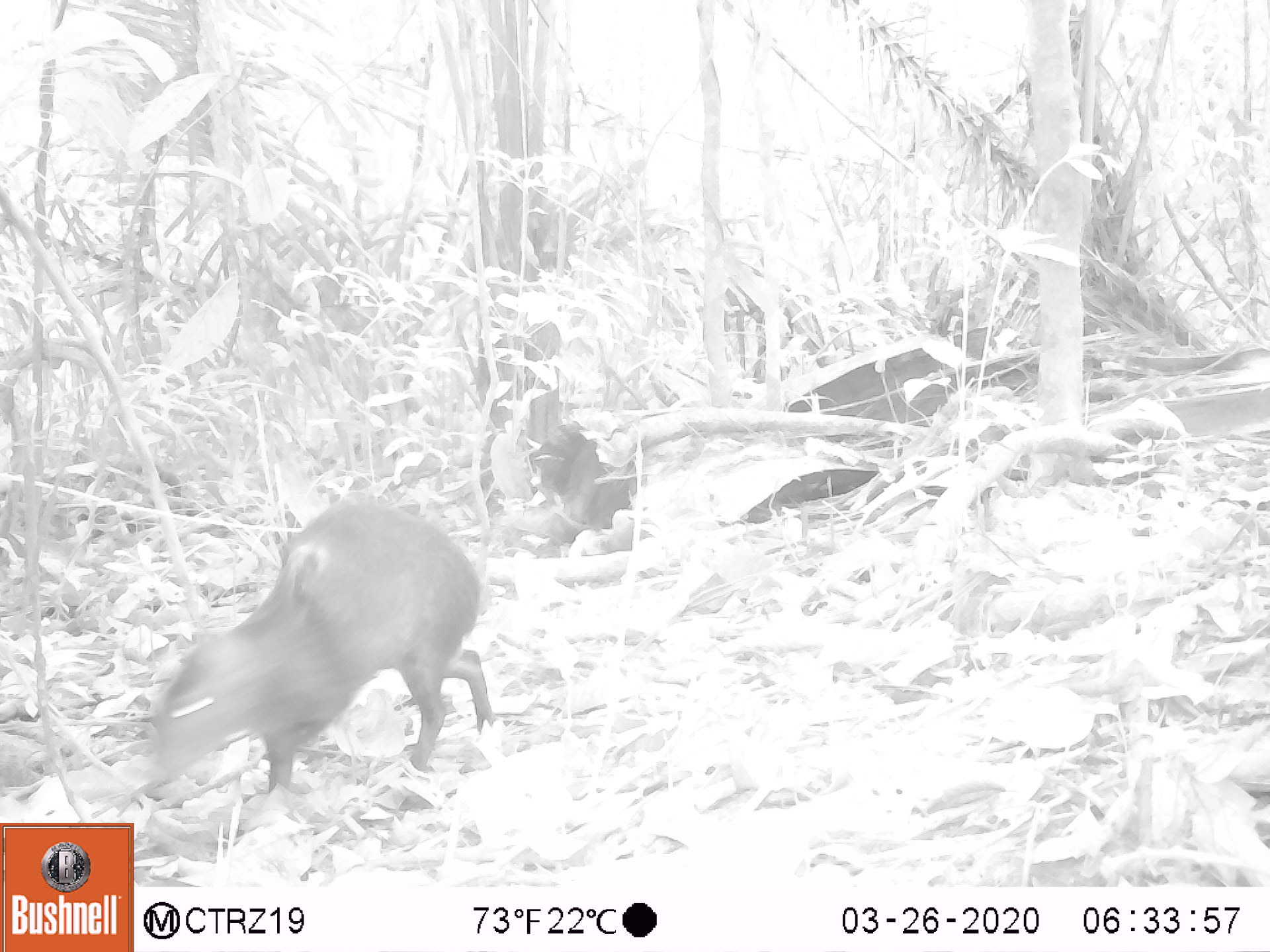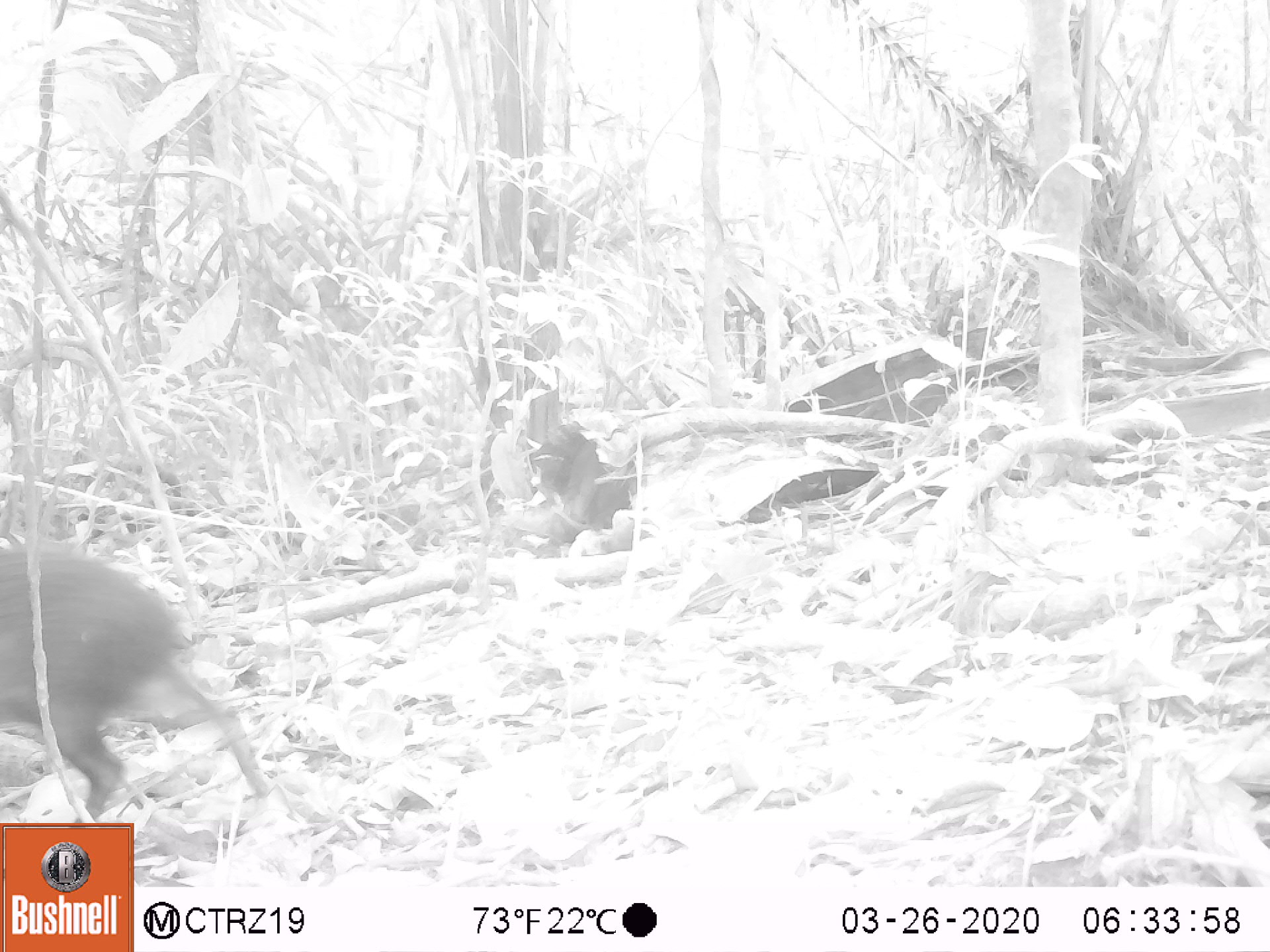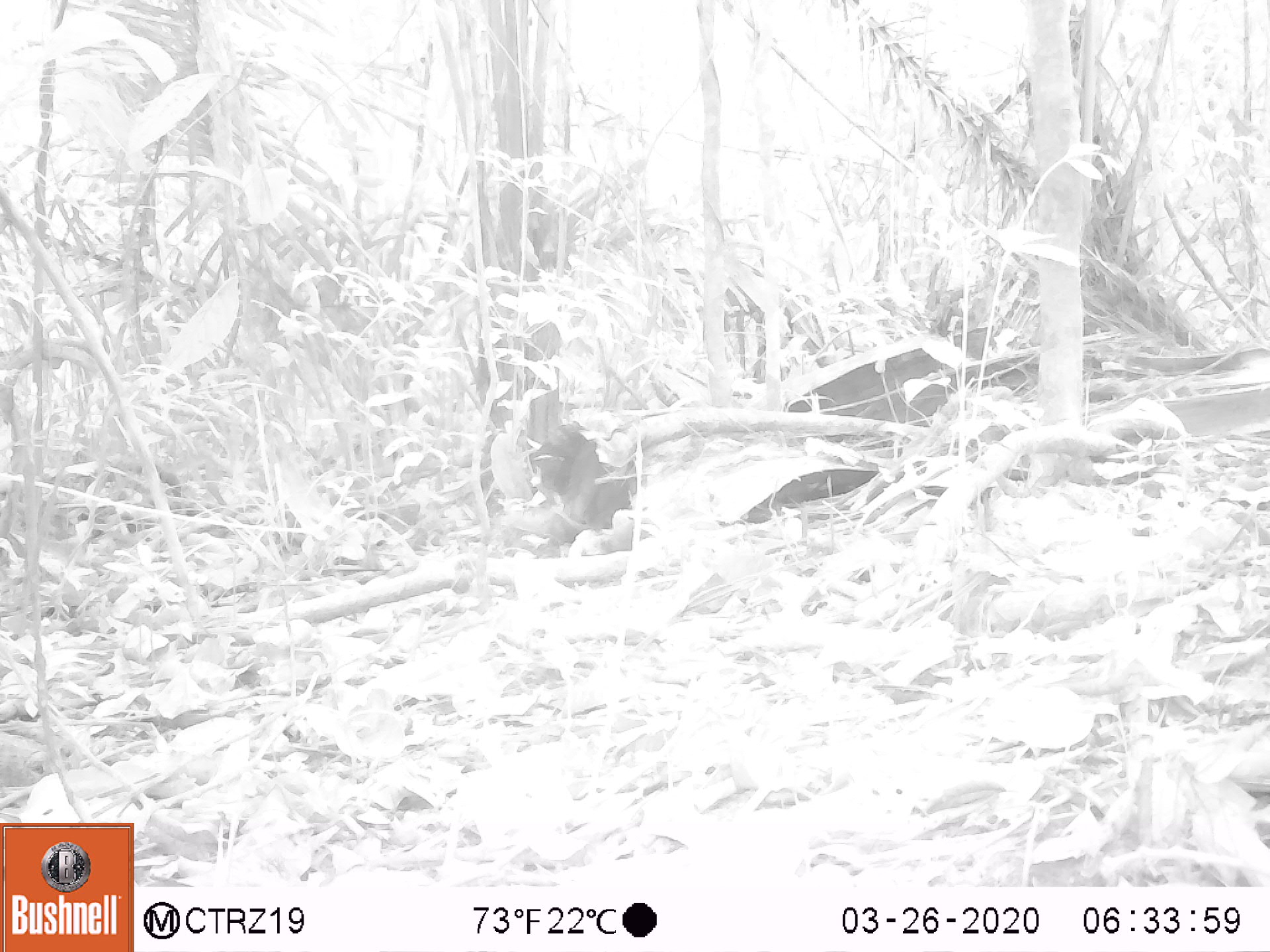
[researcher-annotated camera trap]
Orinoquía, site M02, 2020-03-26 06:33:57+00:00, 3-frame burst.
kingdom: Animalia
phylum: Chordata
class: Mammalia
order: Rodentia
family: Dasyproctidae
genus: Dasyprocta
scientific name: Dasyprocta fuliginosa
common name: black agouti